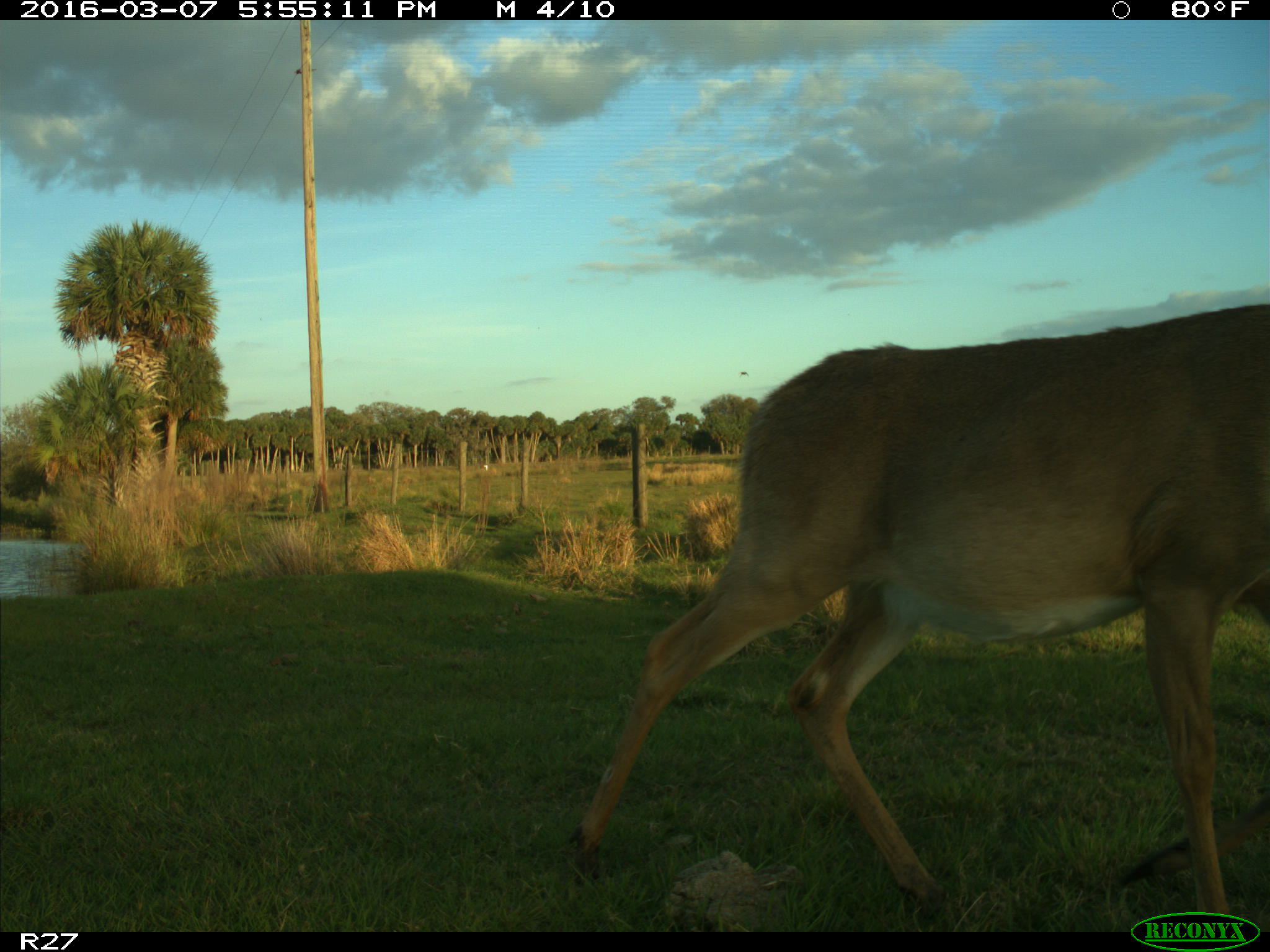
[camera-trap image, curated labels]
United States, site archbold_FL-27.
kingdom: Animalia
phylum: Chordata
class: Mammalia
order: Artiodactyla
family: Cervidae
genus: Odocoileus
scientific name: Odocoileus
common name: deer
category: unidentified deer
Unidentified deer (deer) (Odocoileus).